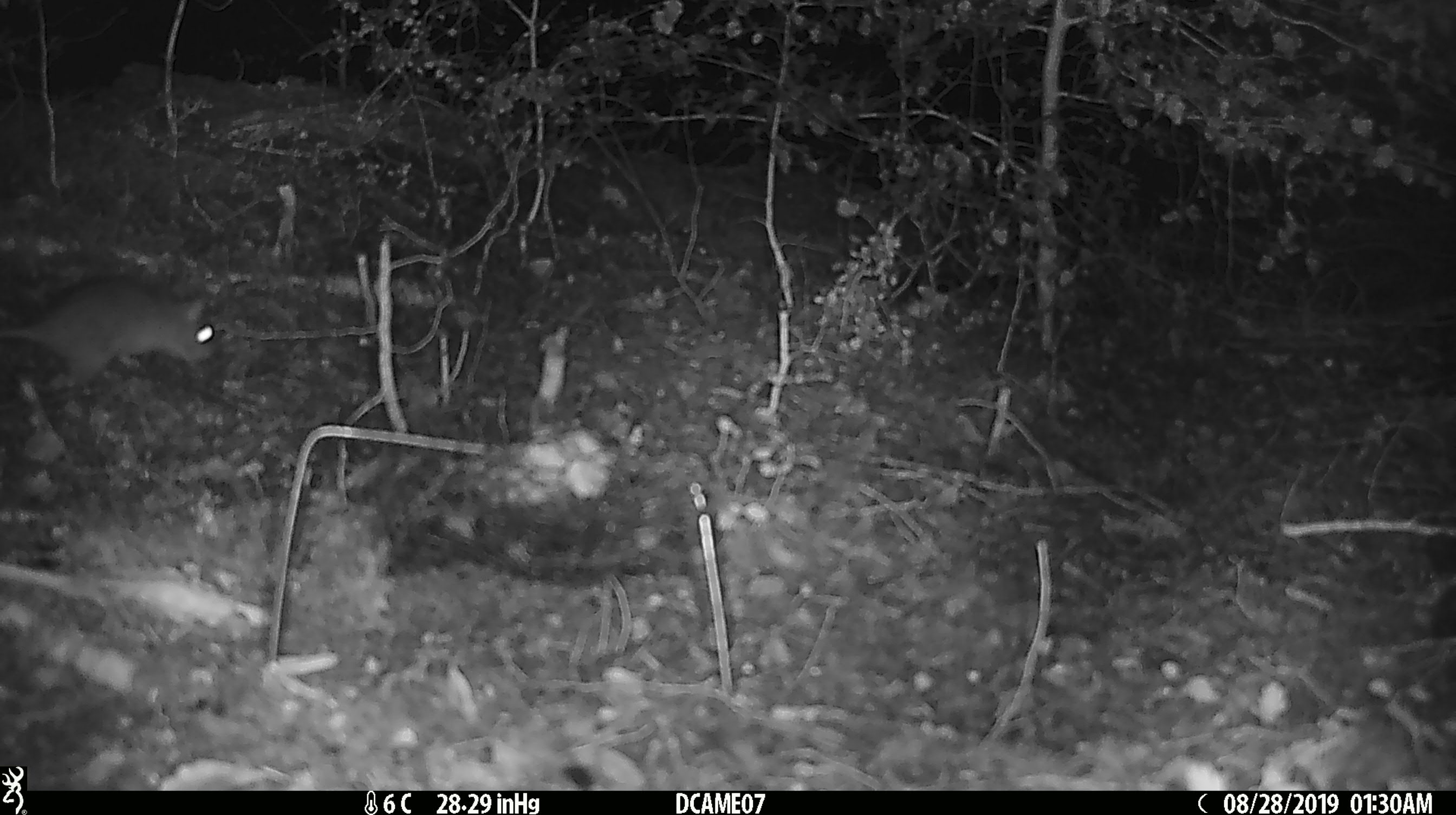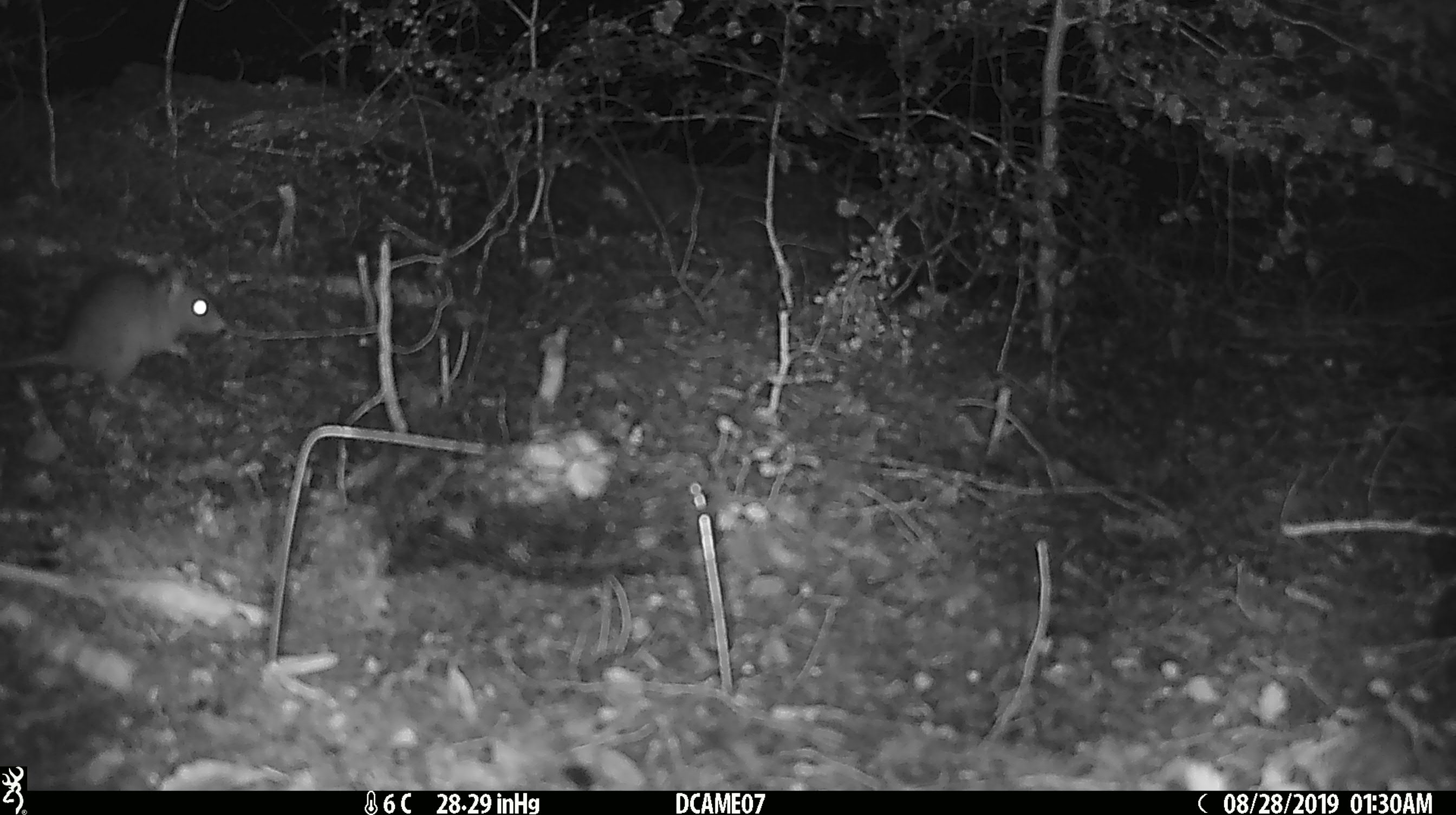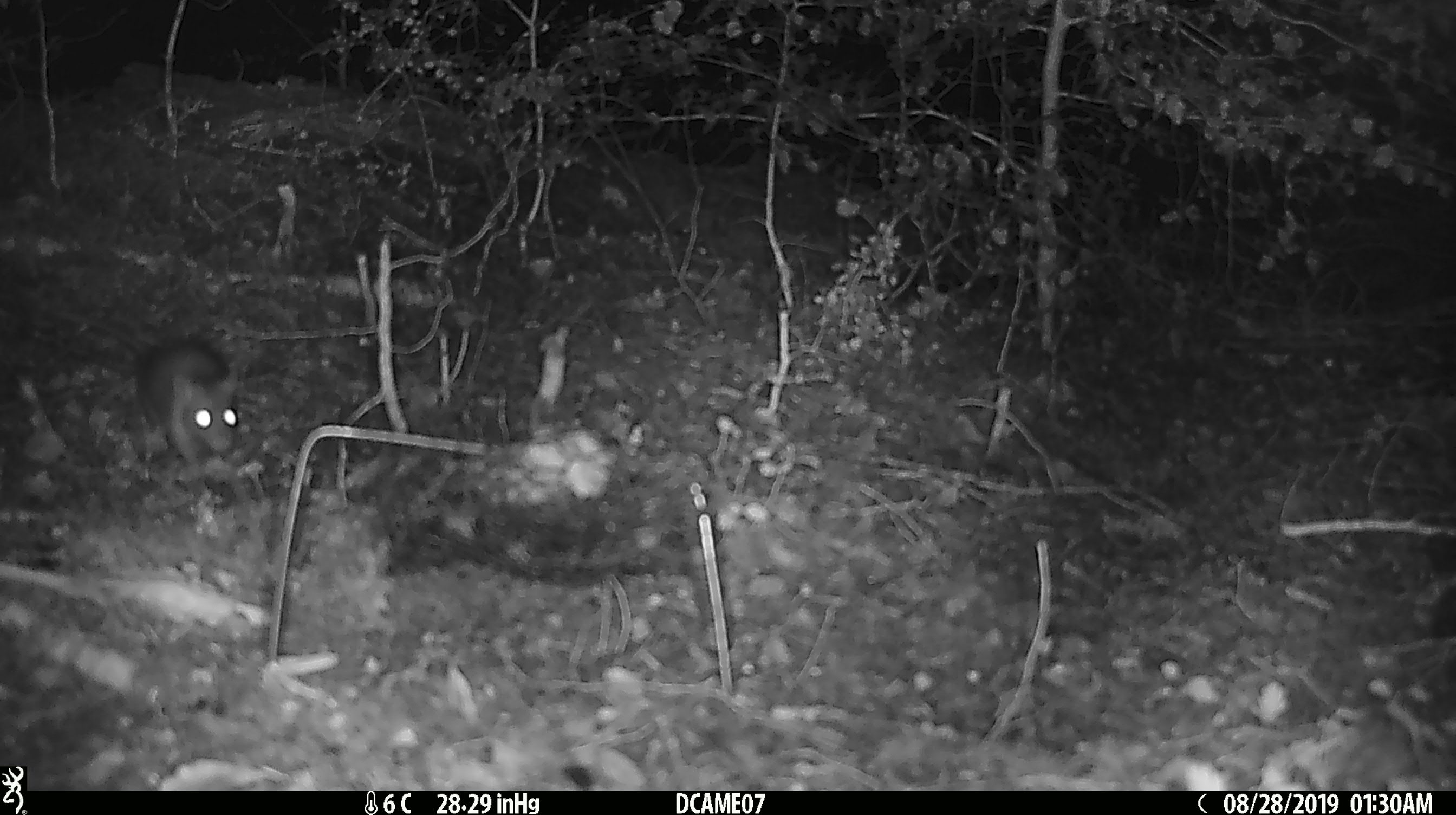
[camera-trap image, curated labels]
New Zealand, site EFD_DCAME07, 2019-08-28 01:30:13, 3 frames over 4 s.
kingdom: Animalia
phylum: Chordata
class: Mammalia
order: Rodentia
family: Muridae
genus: Rattus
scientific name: Rattus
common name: rat